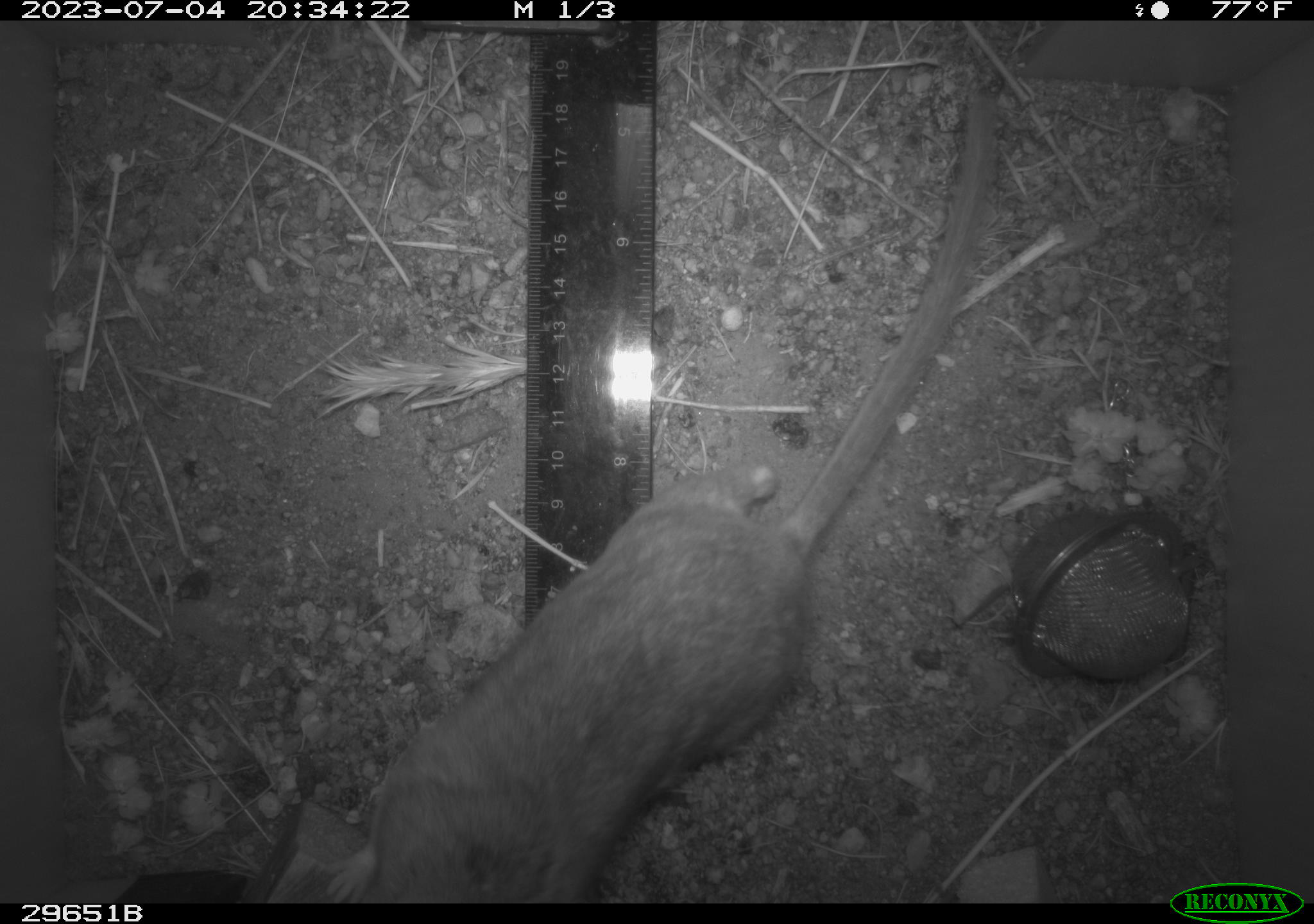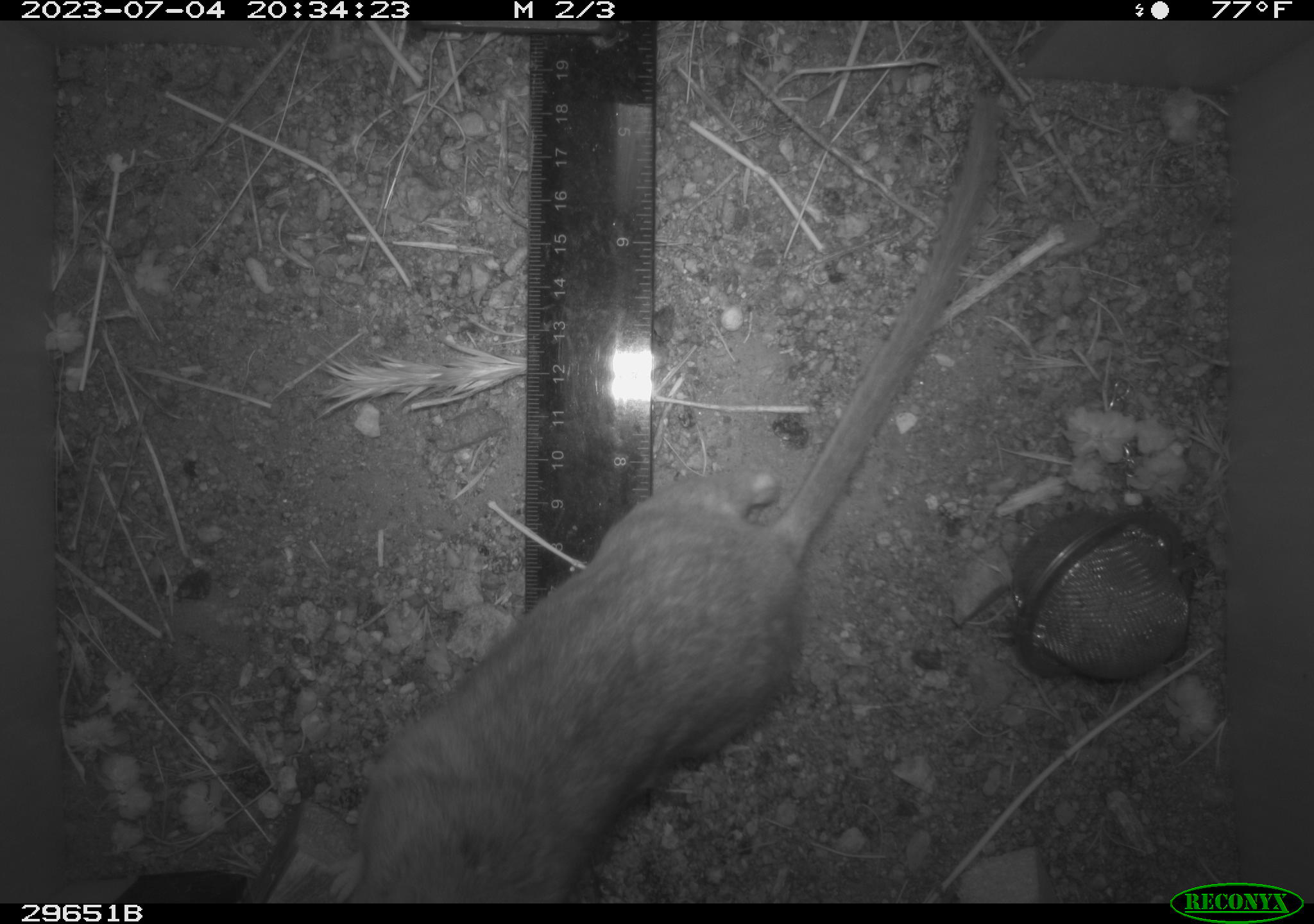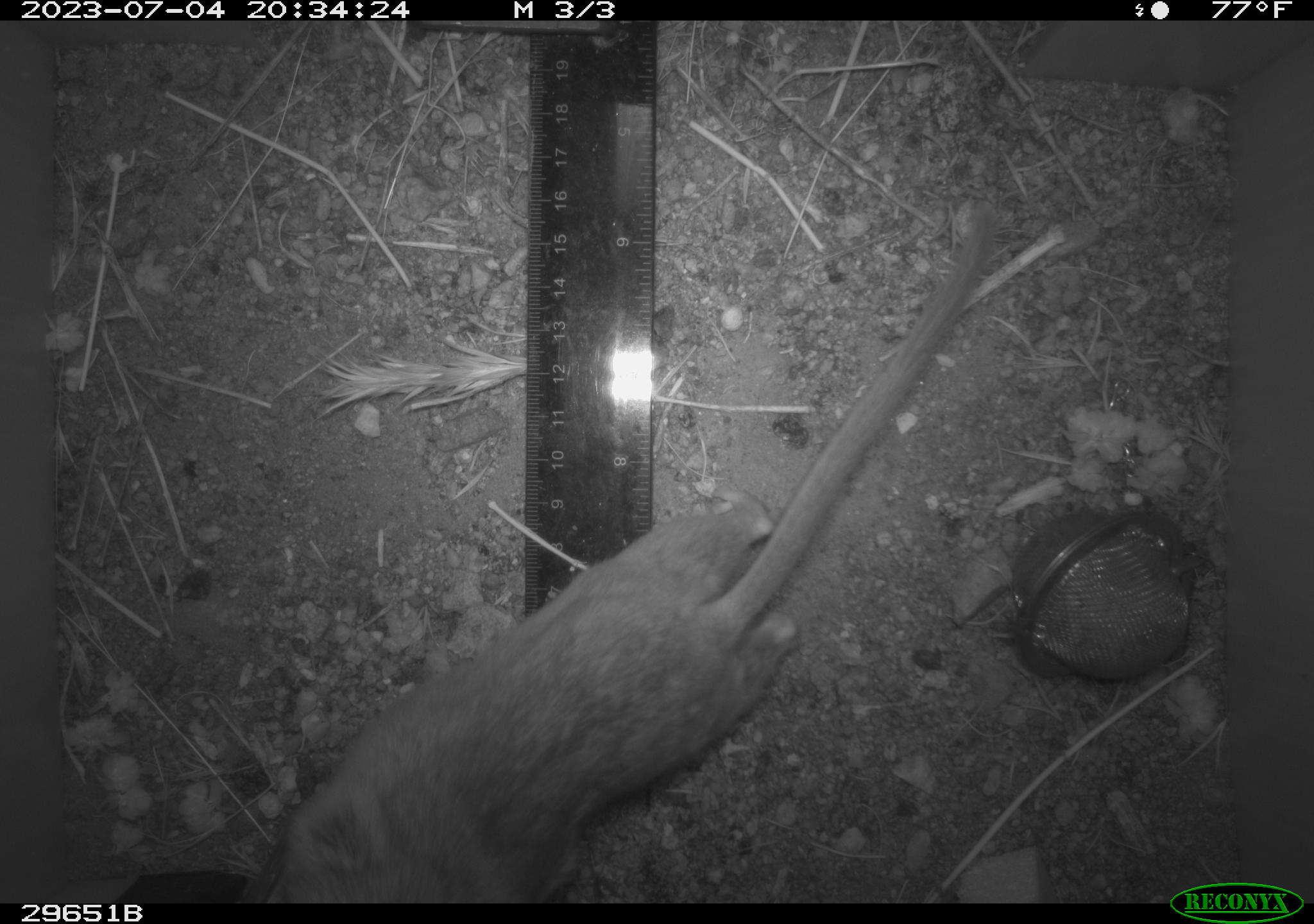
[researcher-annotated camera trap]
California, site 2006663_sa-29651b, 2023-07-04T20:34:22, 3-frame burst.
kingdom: Animalia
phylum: Chordata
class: Mammalia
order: Rodentia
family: Cricetidae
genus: Neotoma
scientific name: Neotoma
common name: pack rat or woodrat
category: neotoma species